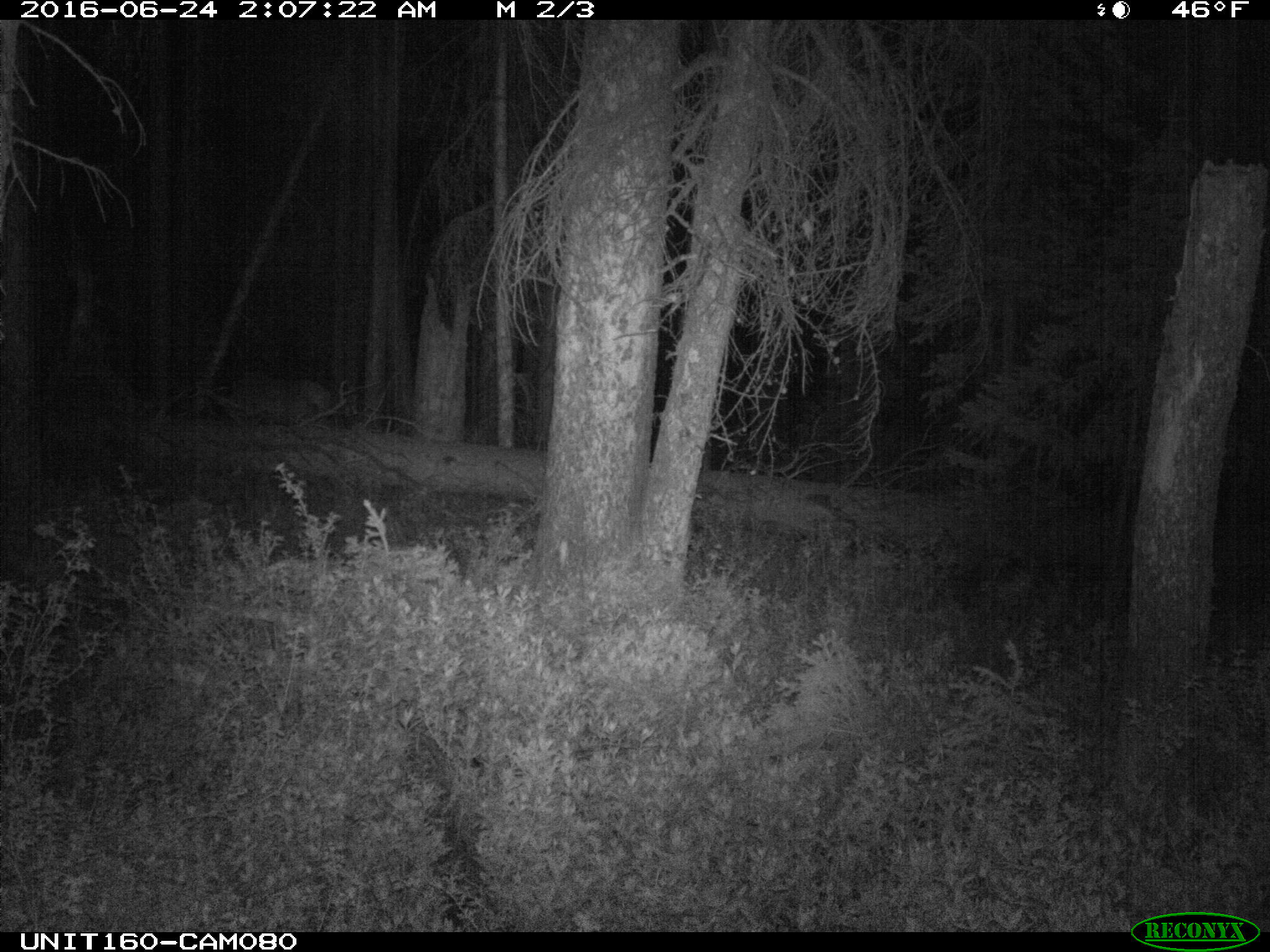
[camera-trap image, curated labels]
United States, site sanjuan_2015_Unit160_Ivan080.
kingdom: Animalia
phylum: Chordata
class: Mammalia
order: Artiodactyla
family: Cervidae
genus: Cervus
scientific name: Cervus elaphus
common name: red deer